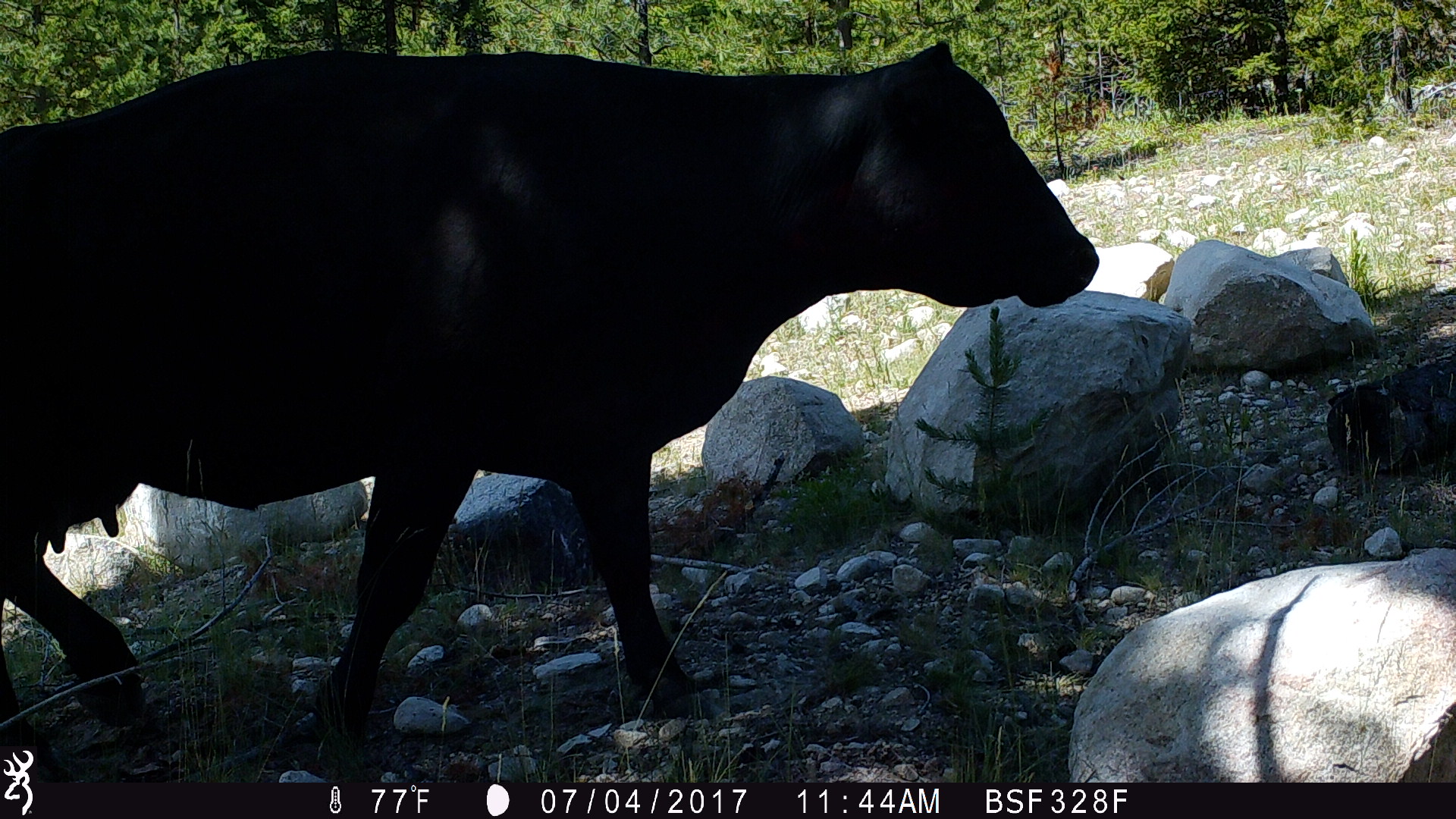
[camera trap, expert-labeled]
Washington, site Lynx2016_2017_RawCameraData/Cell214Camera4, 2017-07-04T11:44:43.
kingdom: Animalia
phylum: Chordata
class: Mammalia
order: Artiodactyla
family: Bovidae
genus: Bos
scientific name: Bos taurus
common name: domestic cattle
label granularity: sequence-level